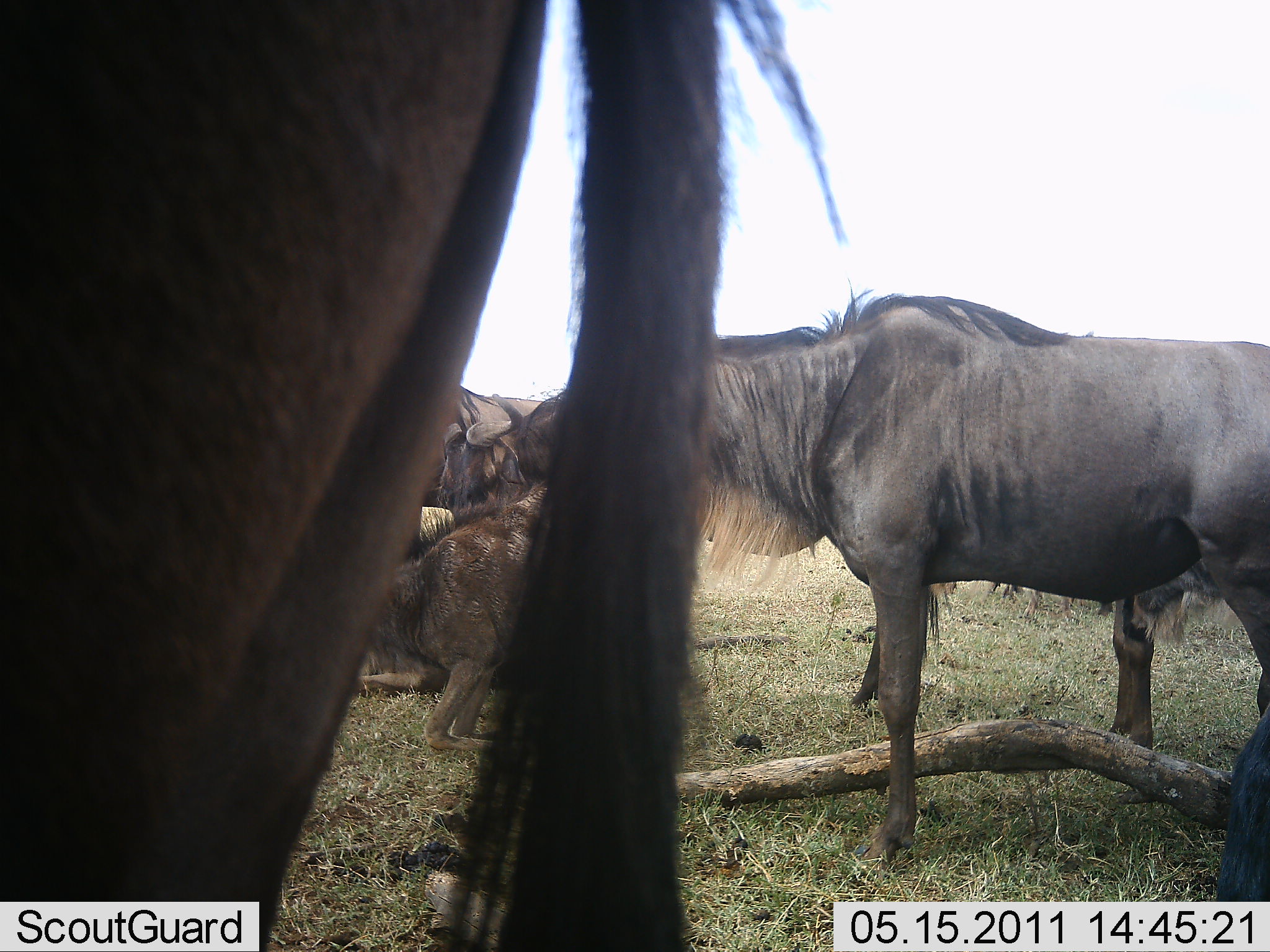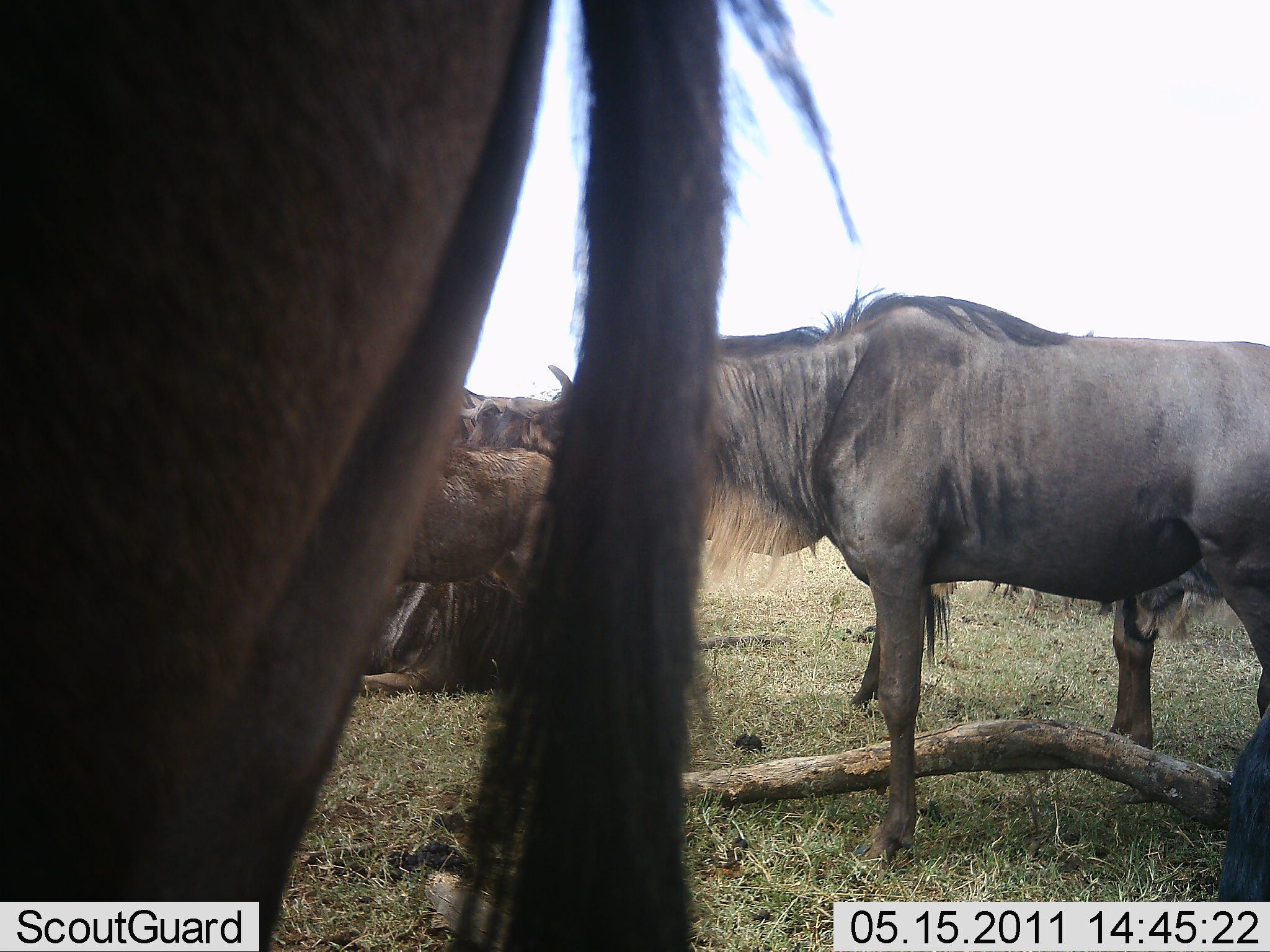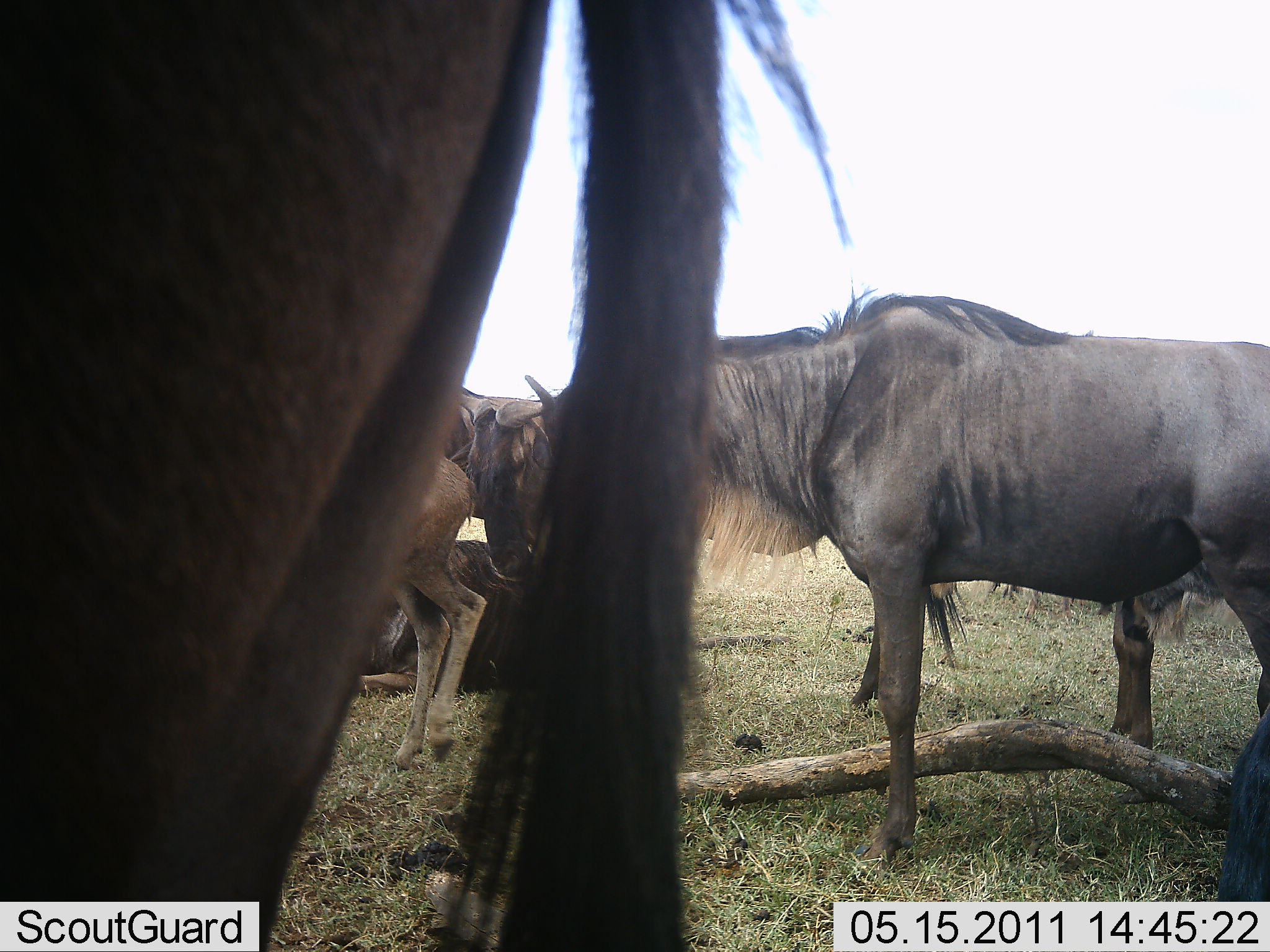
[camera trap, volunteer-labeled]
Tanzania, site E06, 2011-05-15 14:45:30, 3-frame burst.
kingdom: Animalia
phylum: Chordata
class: Mammalia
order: Artiodactyla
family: Bovidae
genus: Connochaetes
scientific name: Connochaetes taurinus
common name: blue wildebeest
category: wildebeest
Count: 5.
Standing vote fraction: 90%.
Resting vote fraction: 80%.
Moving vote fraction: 20%.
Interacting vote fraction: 0%.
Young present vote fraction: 50%.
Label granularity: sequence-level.